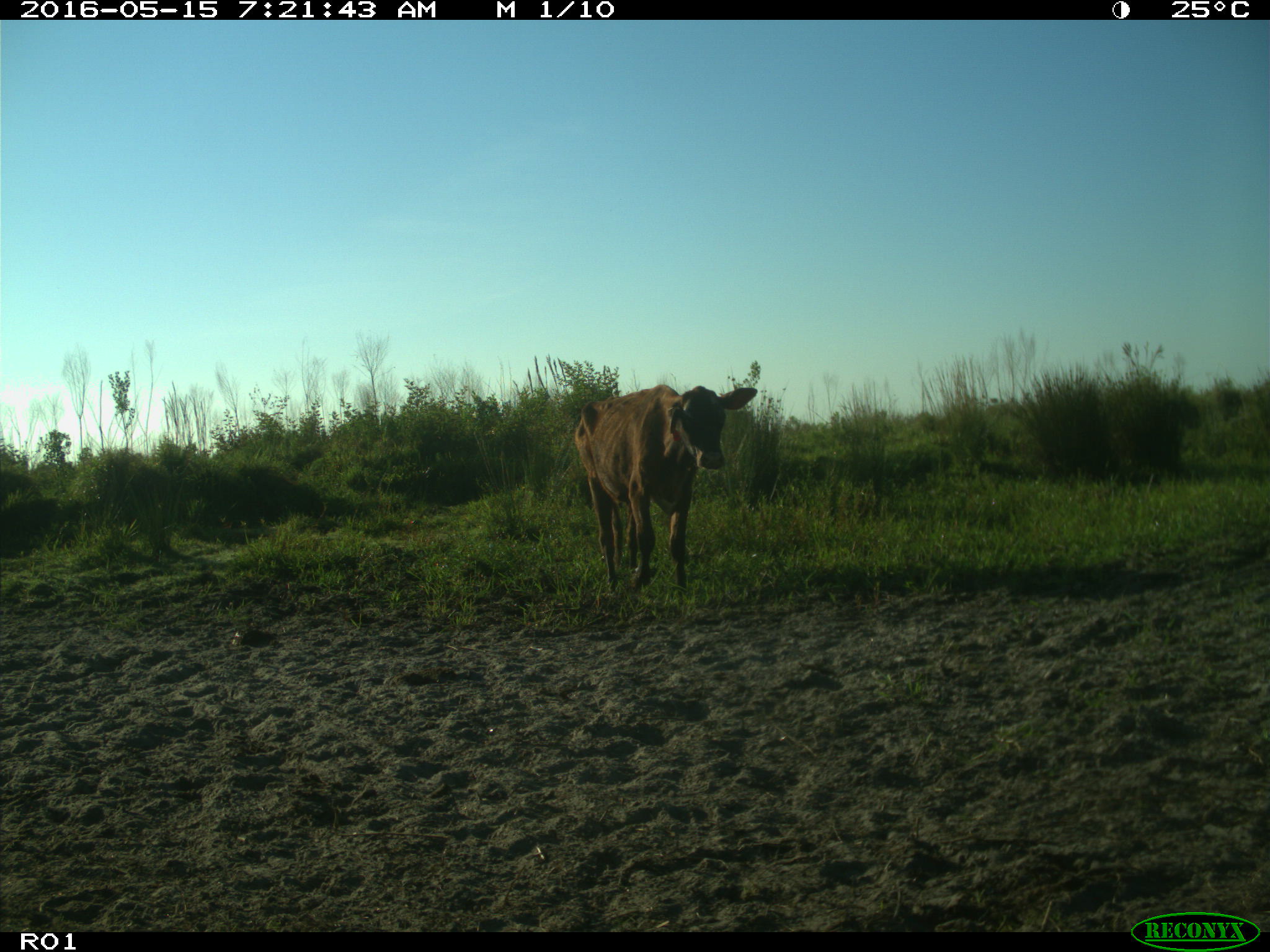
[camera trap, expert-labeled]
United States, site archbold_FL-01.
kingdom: Animalia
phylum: Chordata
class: Mammalia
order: Artiodactyla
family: Bovidae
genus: Bos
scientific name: Bos taurus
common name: domestic cow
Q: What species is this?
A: Bos taurus (domestic cow).